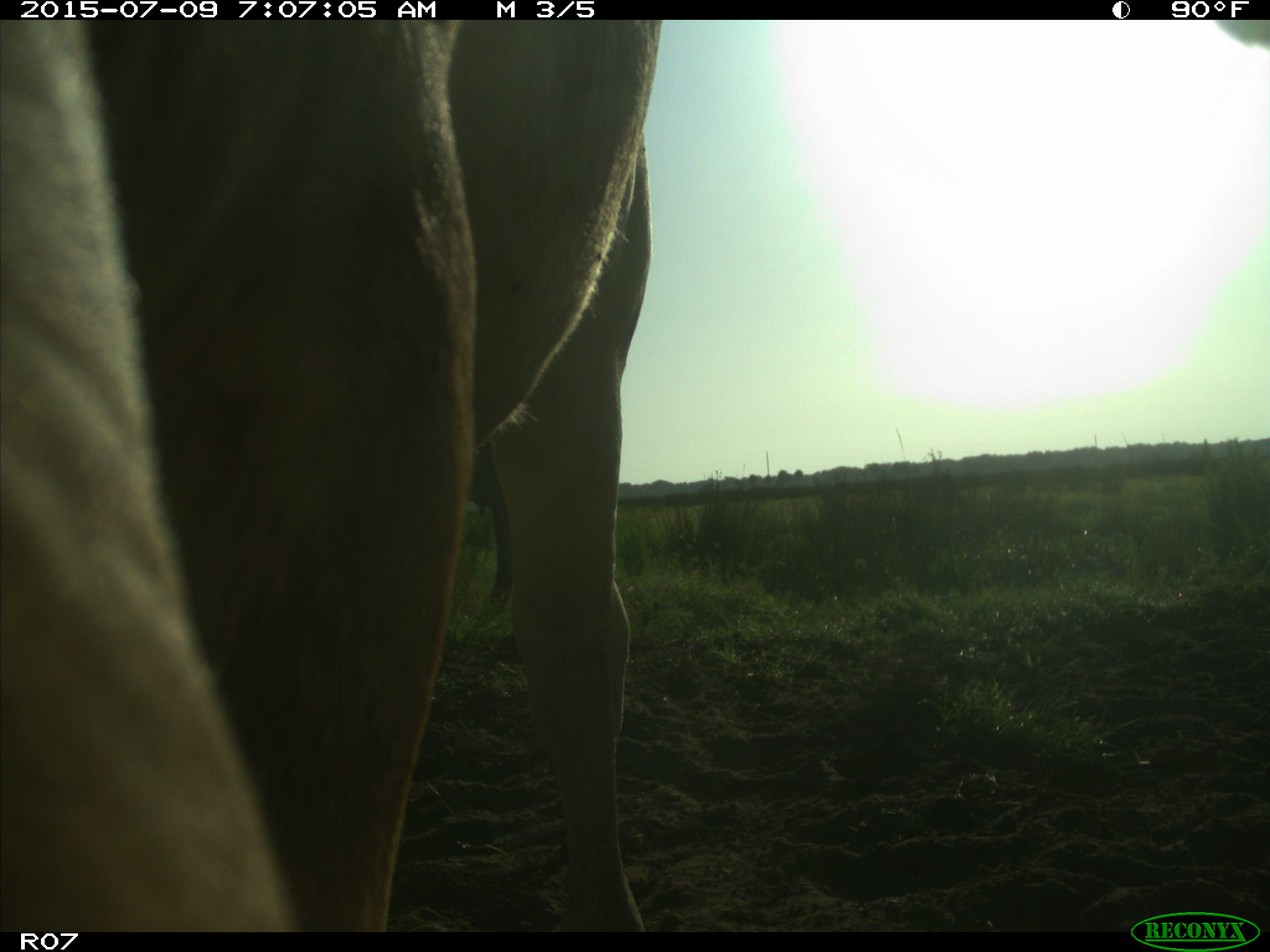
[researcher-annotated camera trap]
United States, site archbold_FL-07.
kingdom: Animalia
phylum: Chordata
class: Mammalia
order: Artiodactyla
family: Bovidae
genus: Bos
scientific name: Bos taurus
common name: domestic cow